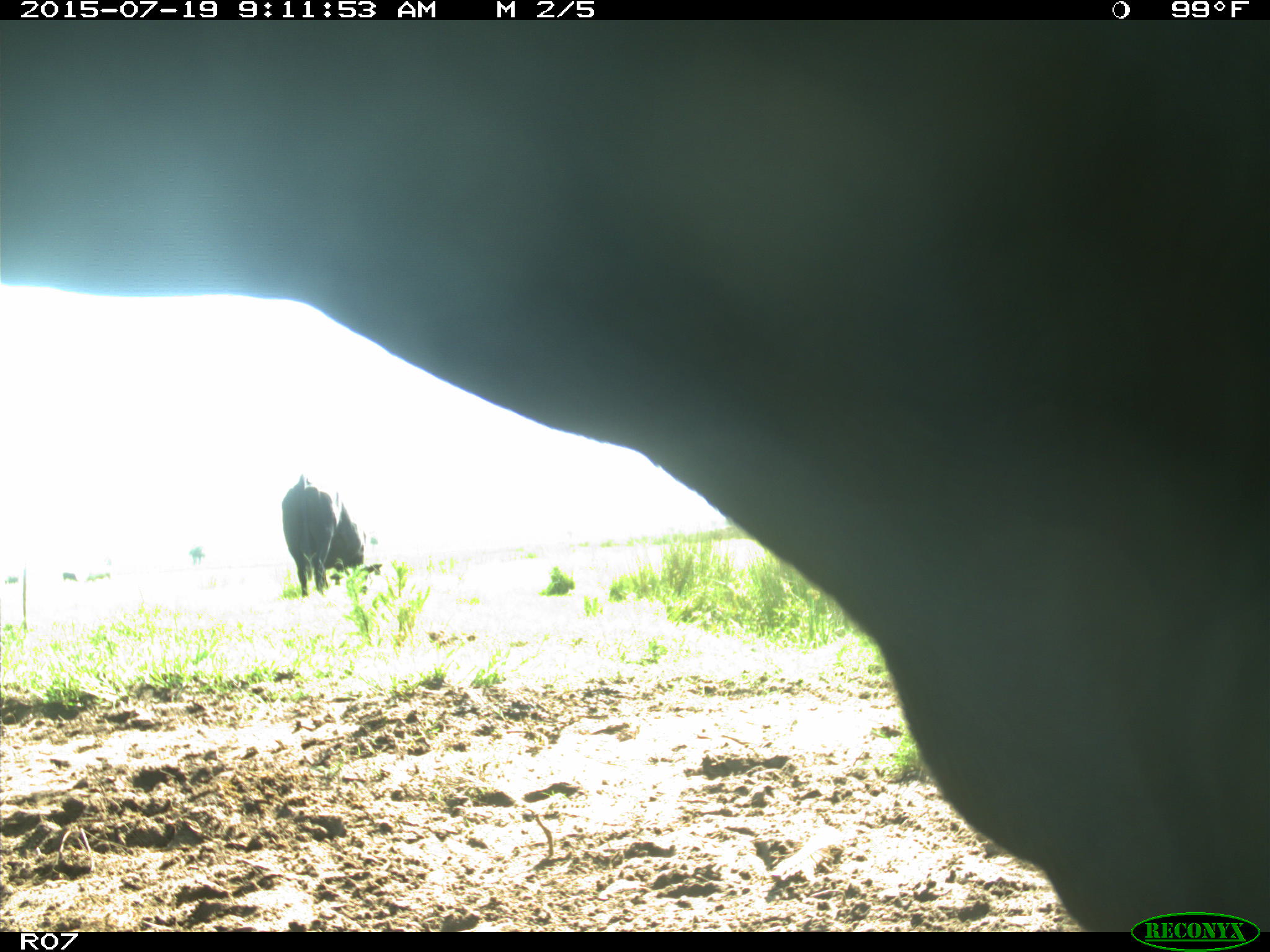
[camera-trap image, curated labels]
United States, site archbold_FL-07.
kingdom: Animalia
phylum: Chordata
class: Mammalia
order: Artiodactyla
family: Bovidae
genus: Bos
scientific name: Bos taurus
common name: domestic cow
Bos taurus (domestic cow).